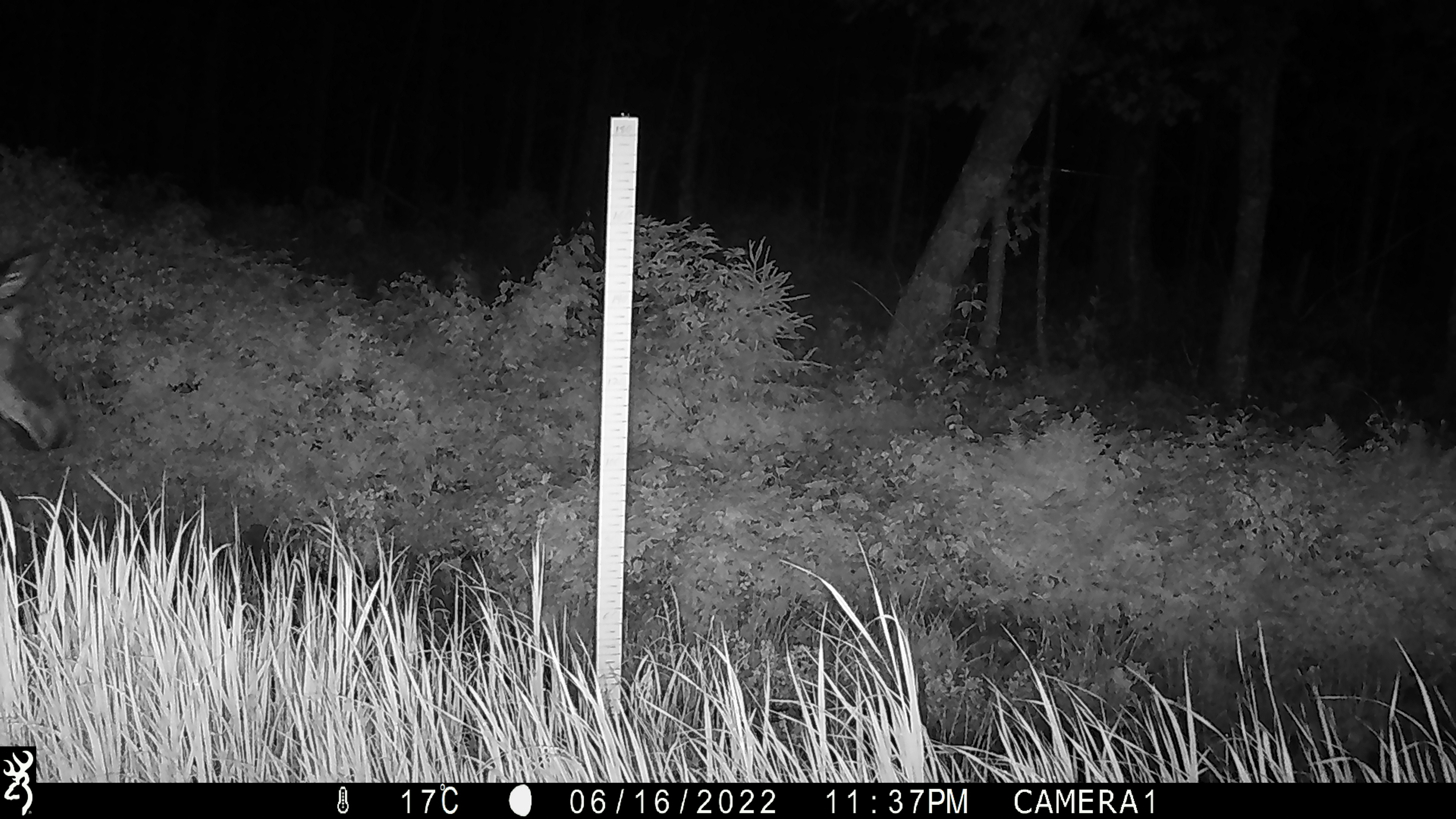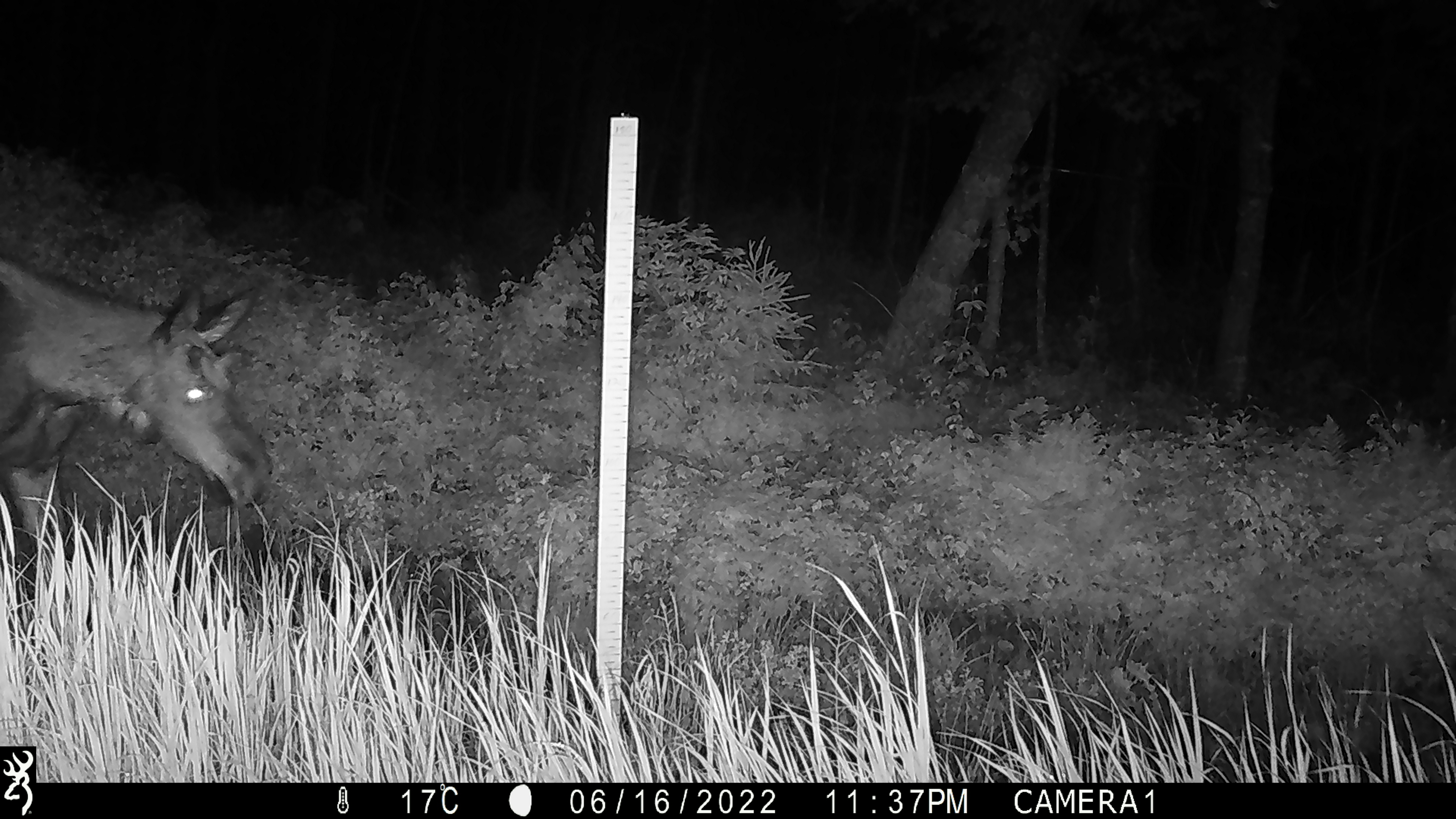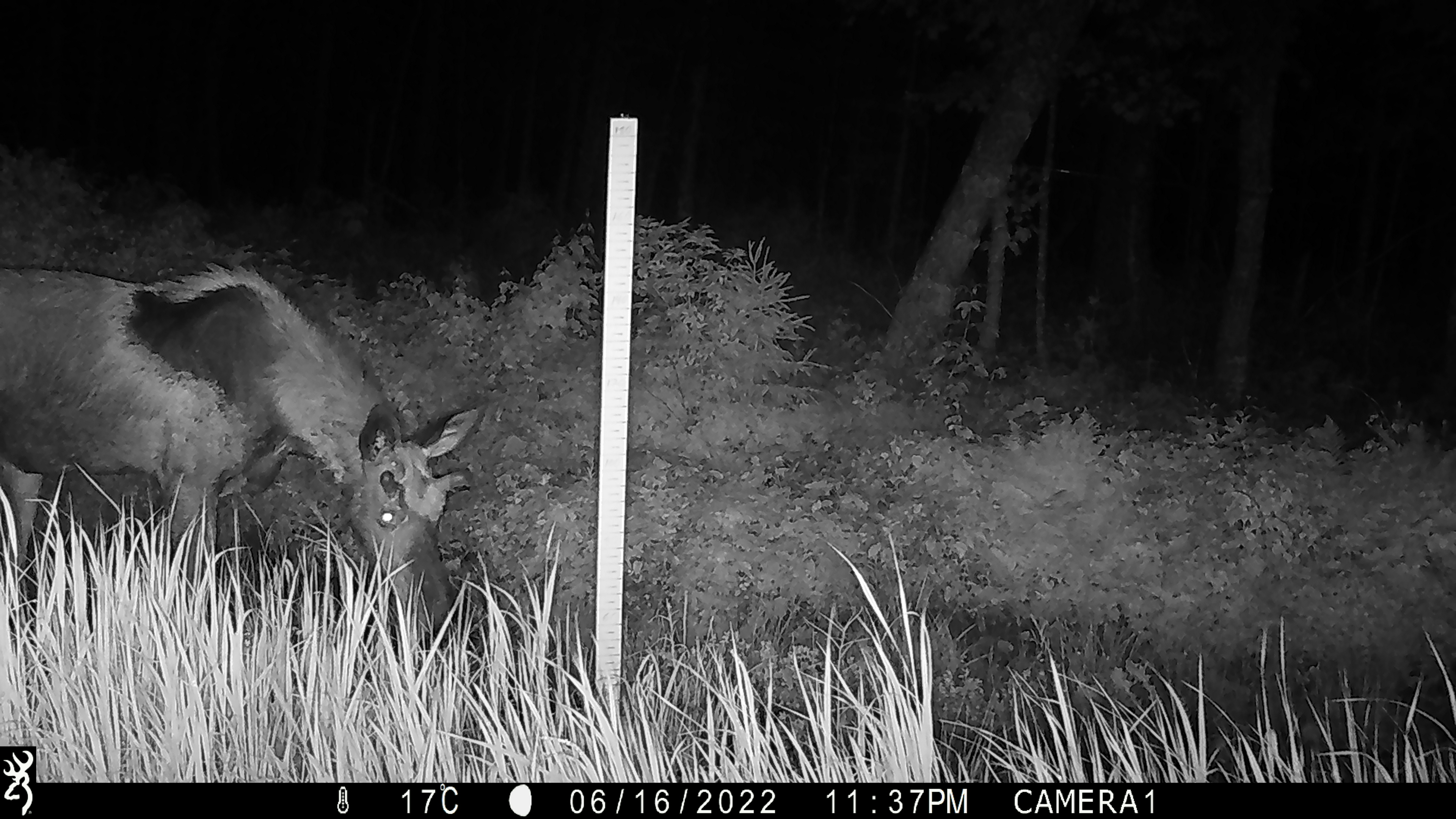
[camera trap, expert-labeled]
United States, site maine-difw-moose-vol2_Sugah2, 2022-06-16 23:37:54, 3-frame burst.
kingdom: Animalia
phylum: Chordata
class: Mammalia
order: Artiodactyla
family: Cervidae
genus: Alces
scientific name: Alces alces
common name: moose